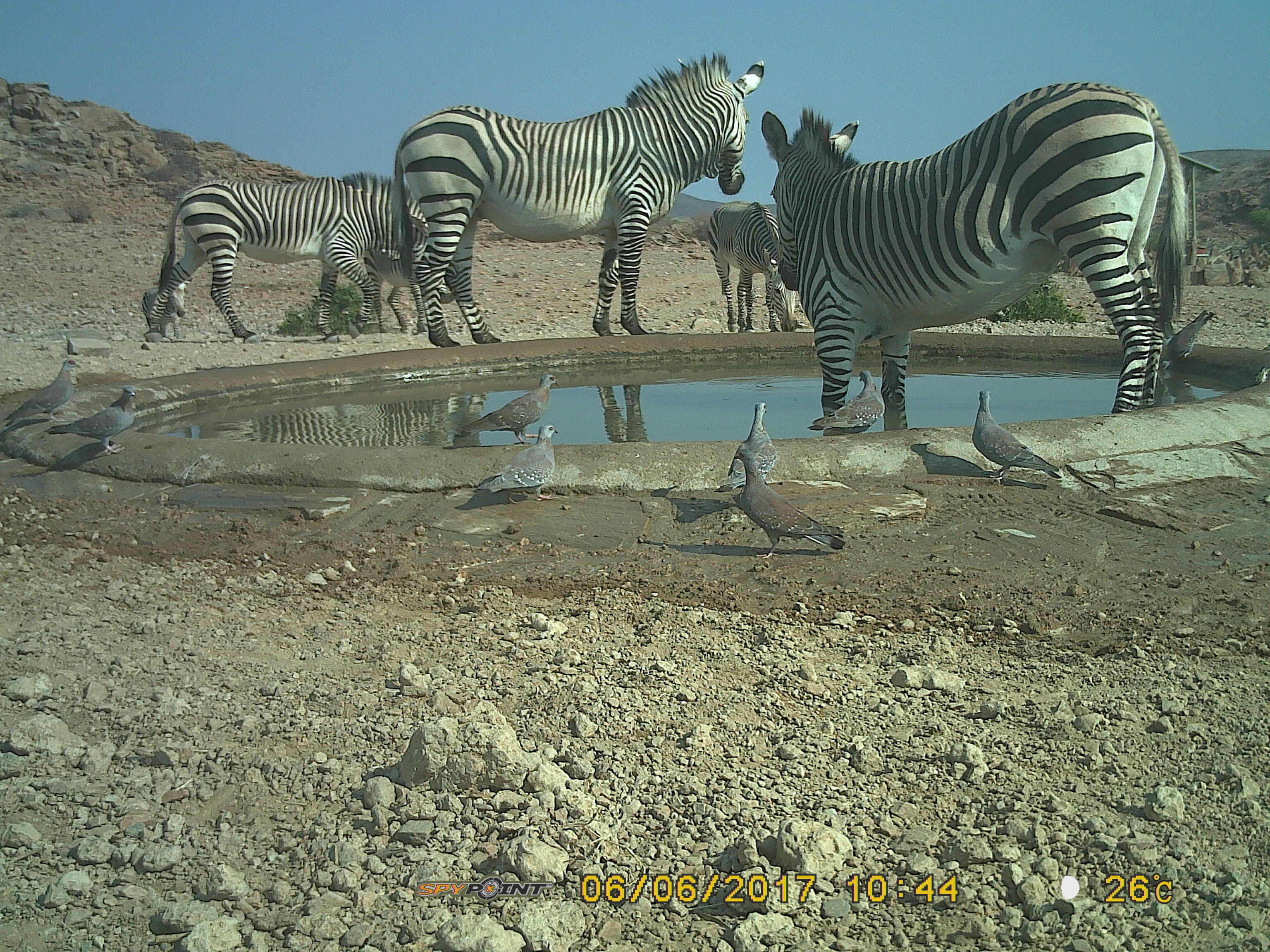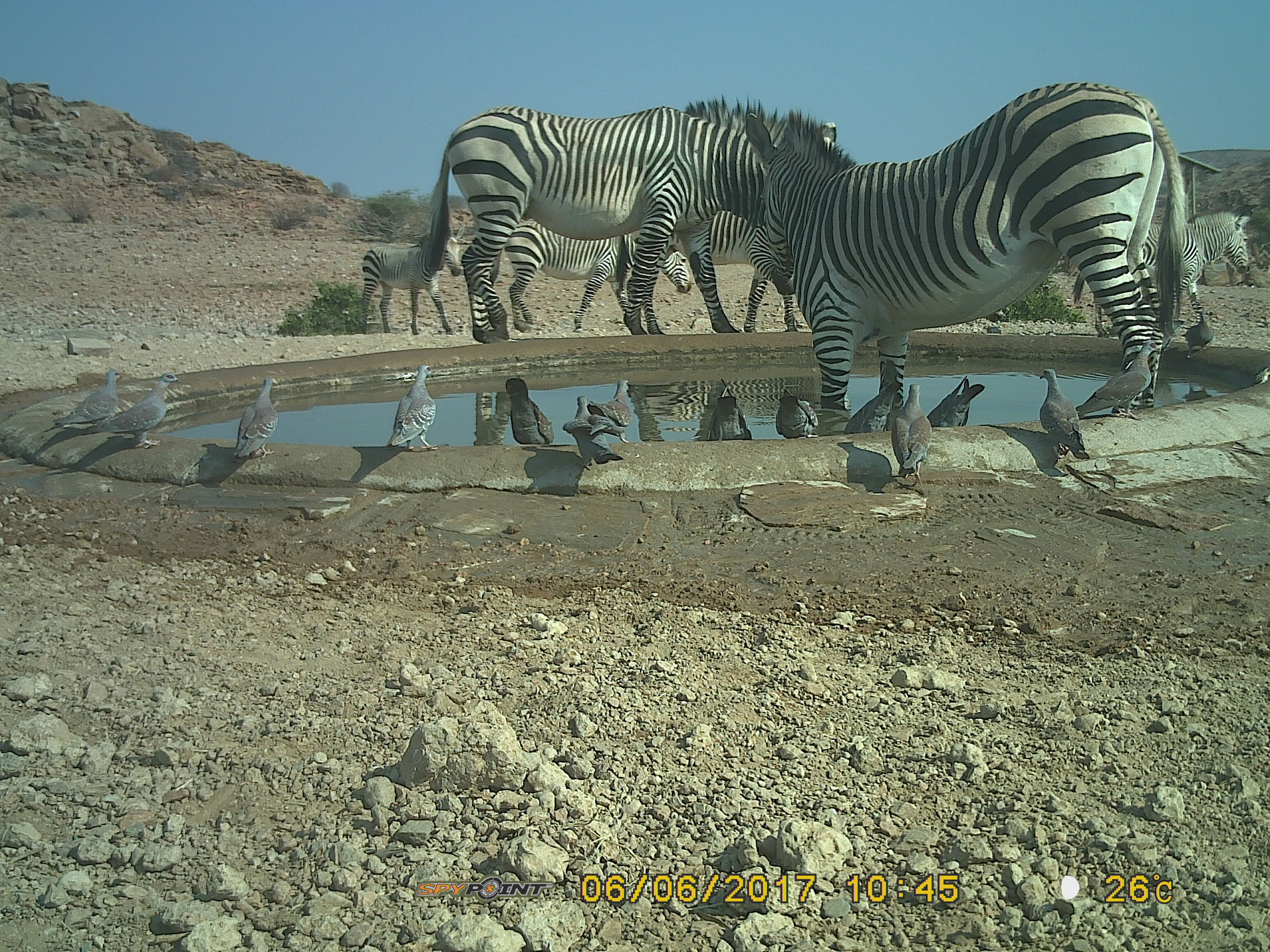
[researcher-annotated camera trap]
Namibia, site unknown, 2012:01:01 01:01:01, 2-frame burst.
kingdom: Animalia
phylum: Chordata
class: Mammalia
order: Perissodactyla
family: Equidae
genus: Equus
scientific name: Equus zebra hartmannae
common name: hartmann's mountain zebra